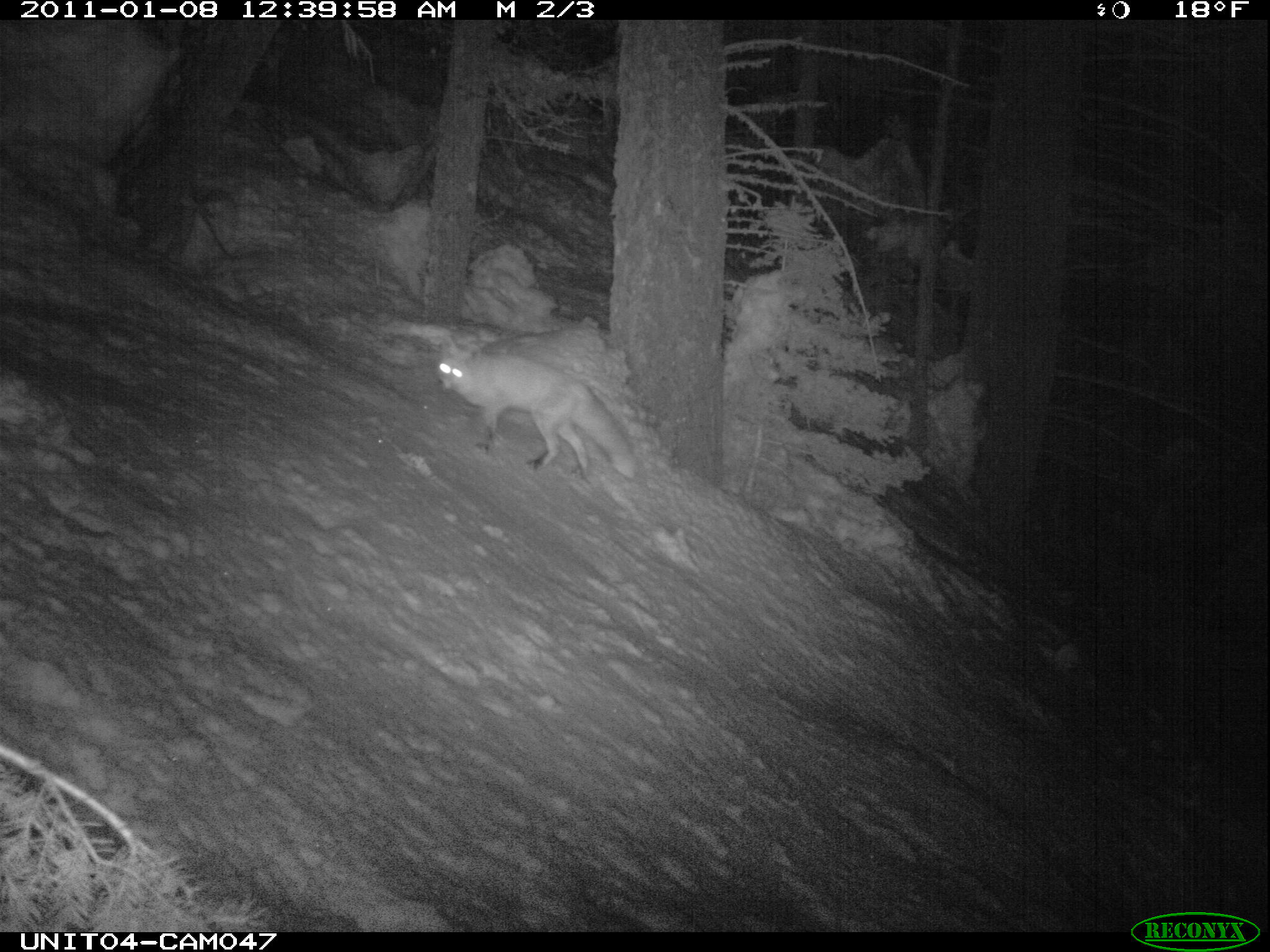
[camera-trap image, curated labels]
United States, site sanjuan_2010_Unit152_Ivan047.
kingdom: Animalia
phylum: Chordata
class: Mammalia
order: Carnivora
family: Canidae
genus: Vulpes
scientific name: Vulpes vulpes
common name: red fox